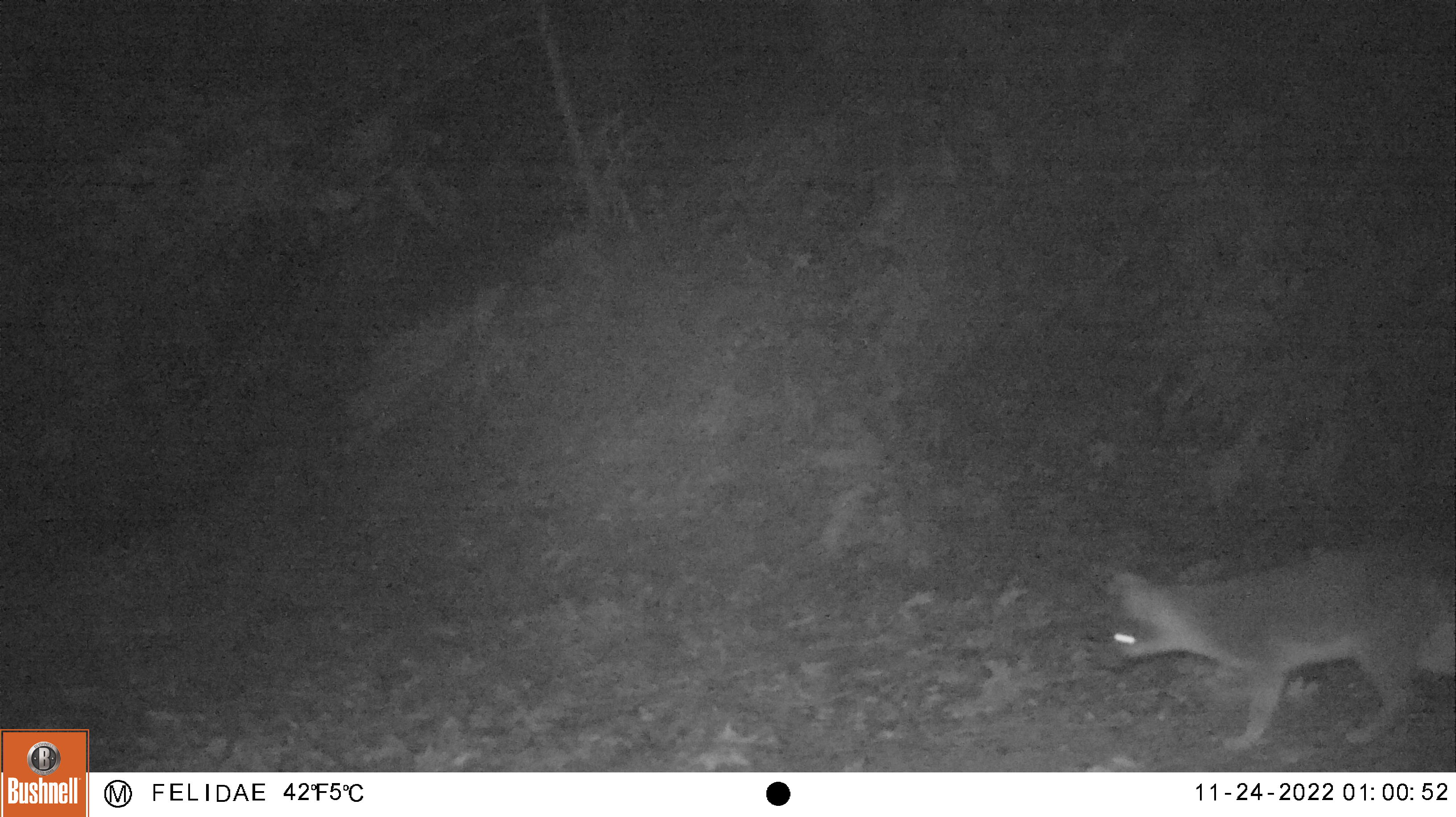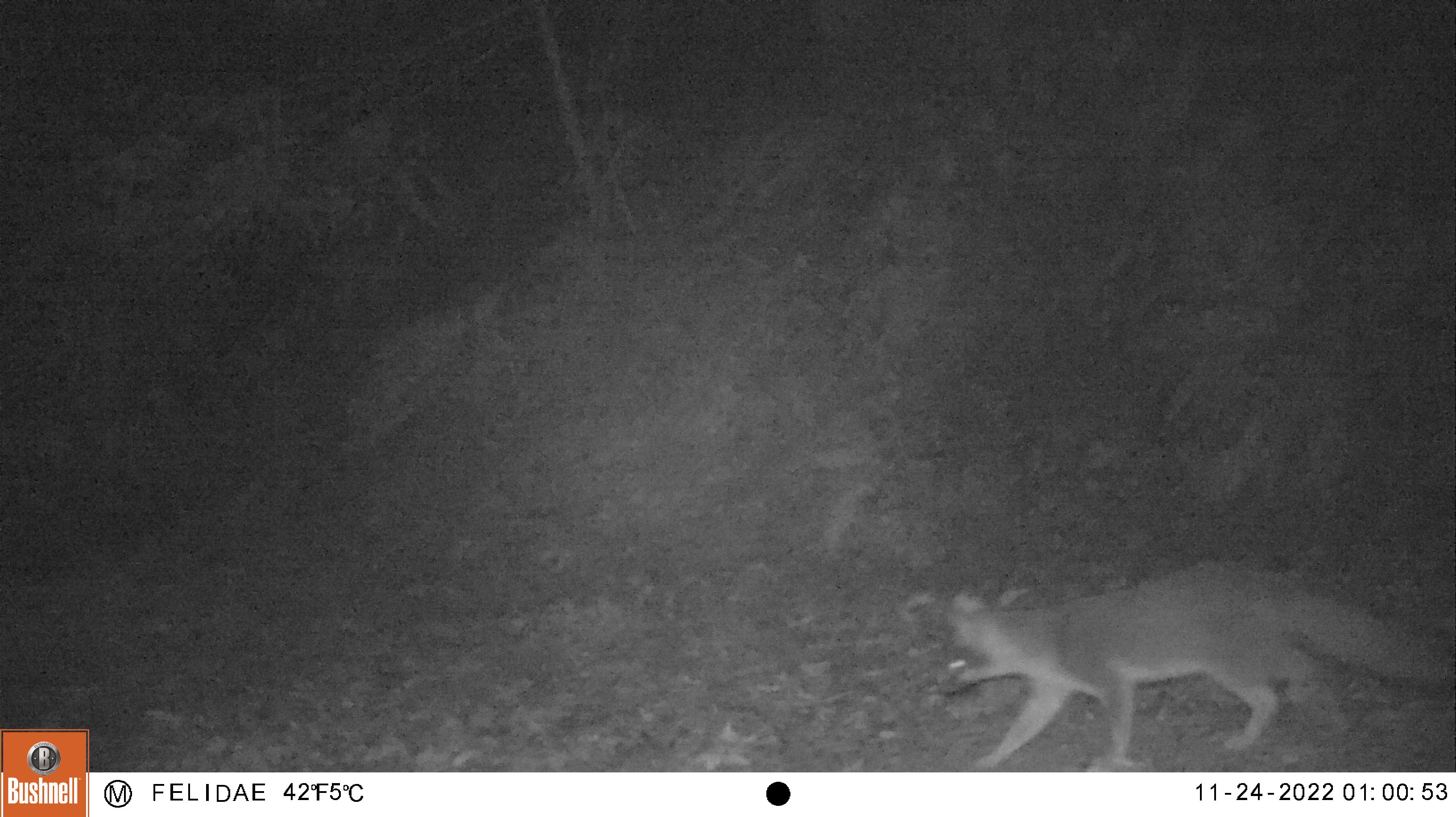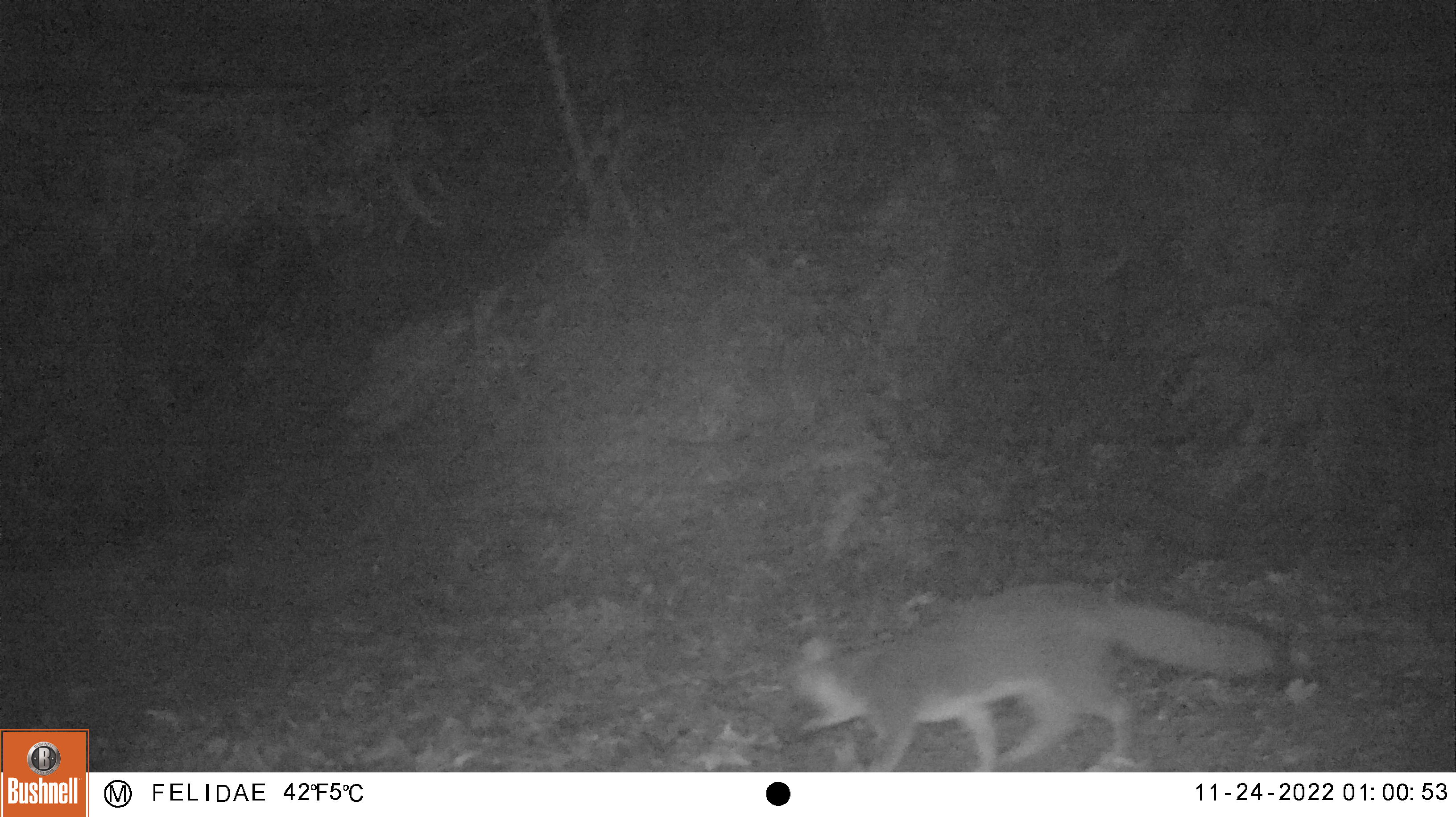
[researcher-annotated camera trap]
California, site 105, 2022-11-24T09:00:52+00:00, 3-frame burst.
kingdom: Animalia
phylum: Chordata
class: Mammalia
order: Carnivora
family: Canidae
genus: Urocyon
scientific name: Urocyon cinereoargenteus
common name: gray fox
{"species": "gray fox (Urocyon cinereoargenteus)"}